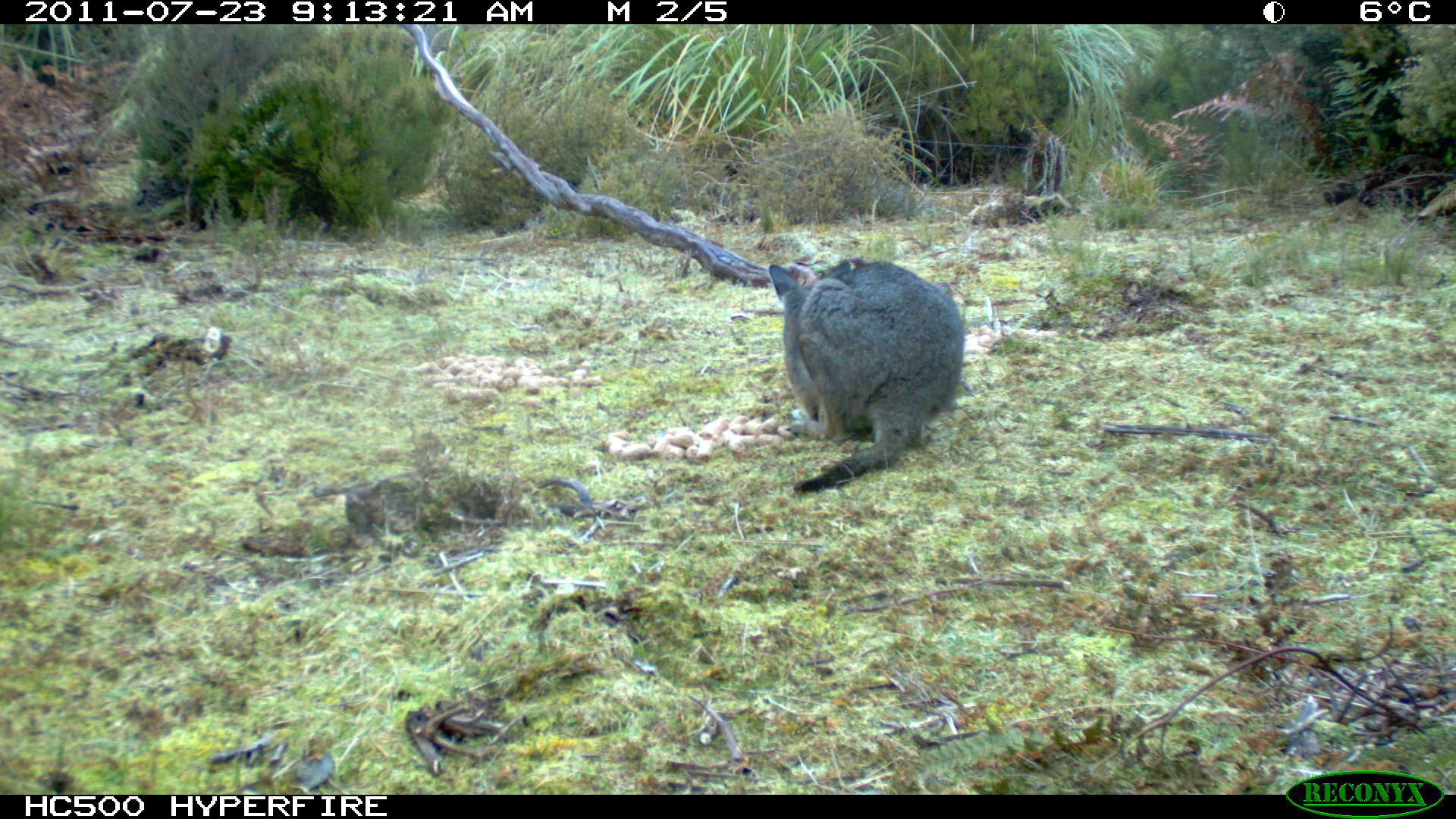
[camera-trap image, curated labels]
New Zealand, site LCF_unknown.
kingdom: Animalia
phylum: Chordata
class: Mammalia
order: Diprotodontia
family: Macropodidae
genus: Notamacropus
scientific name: Notamacropus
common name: wallaby